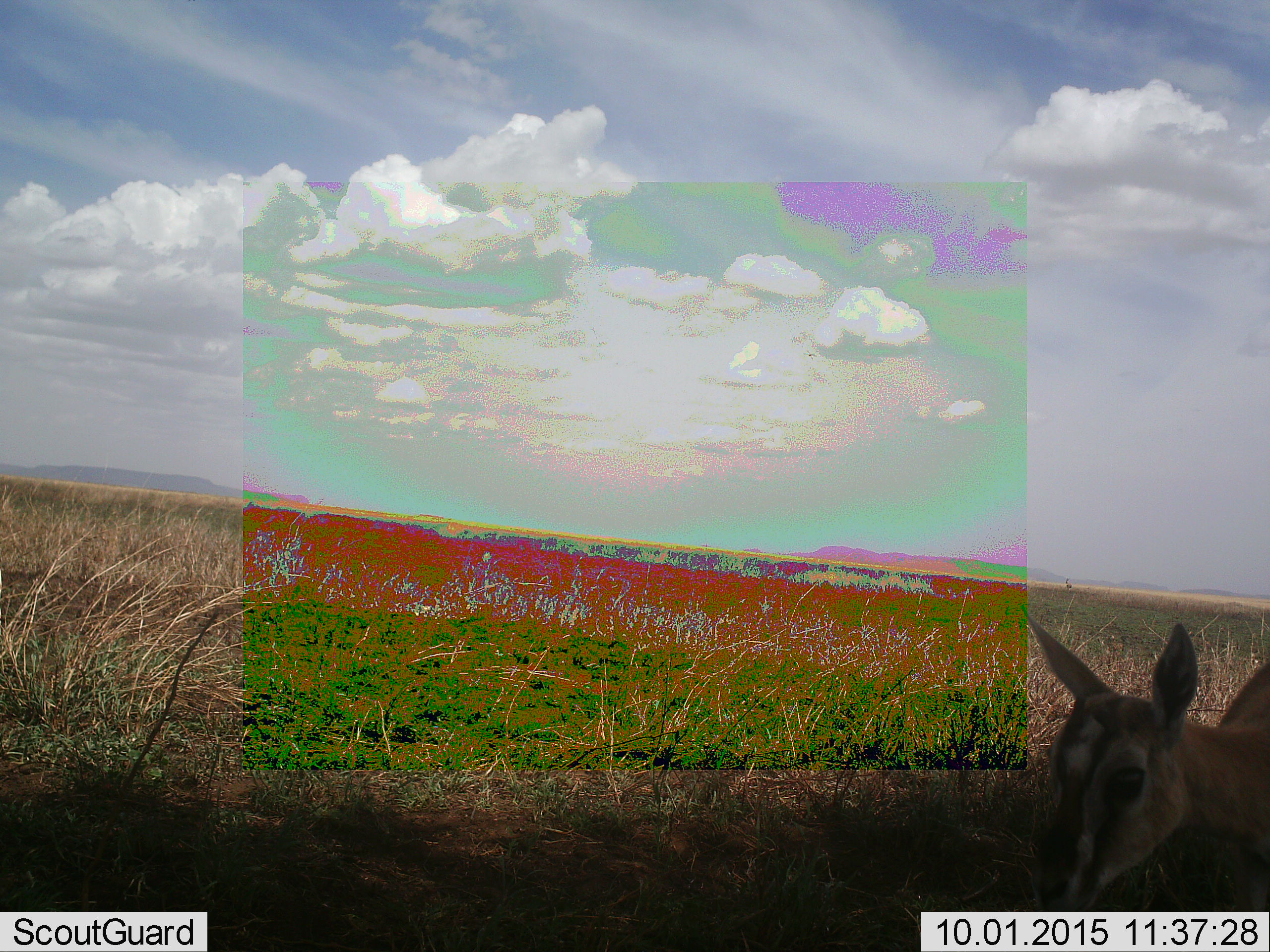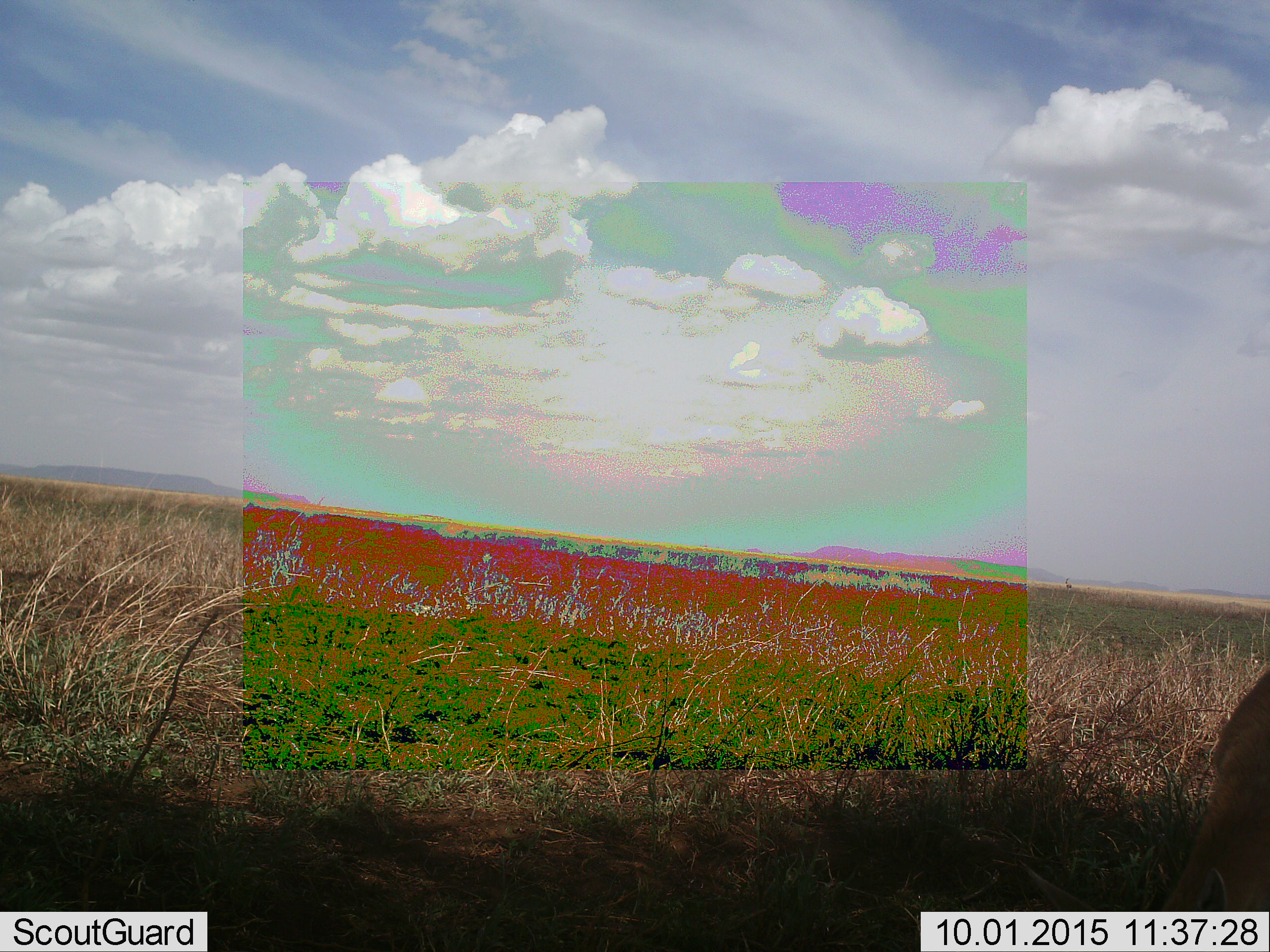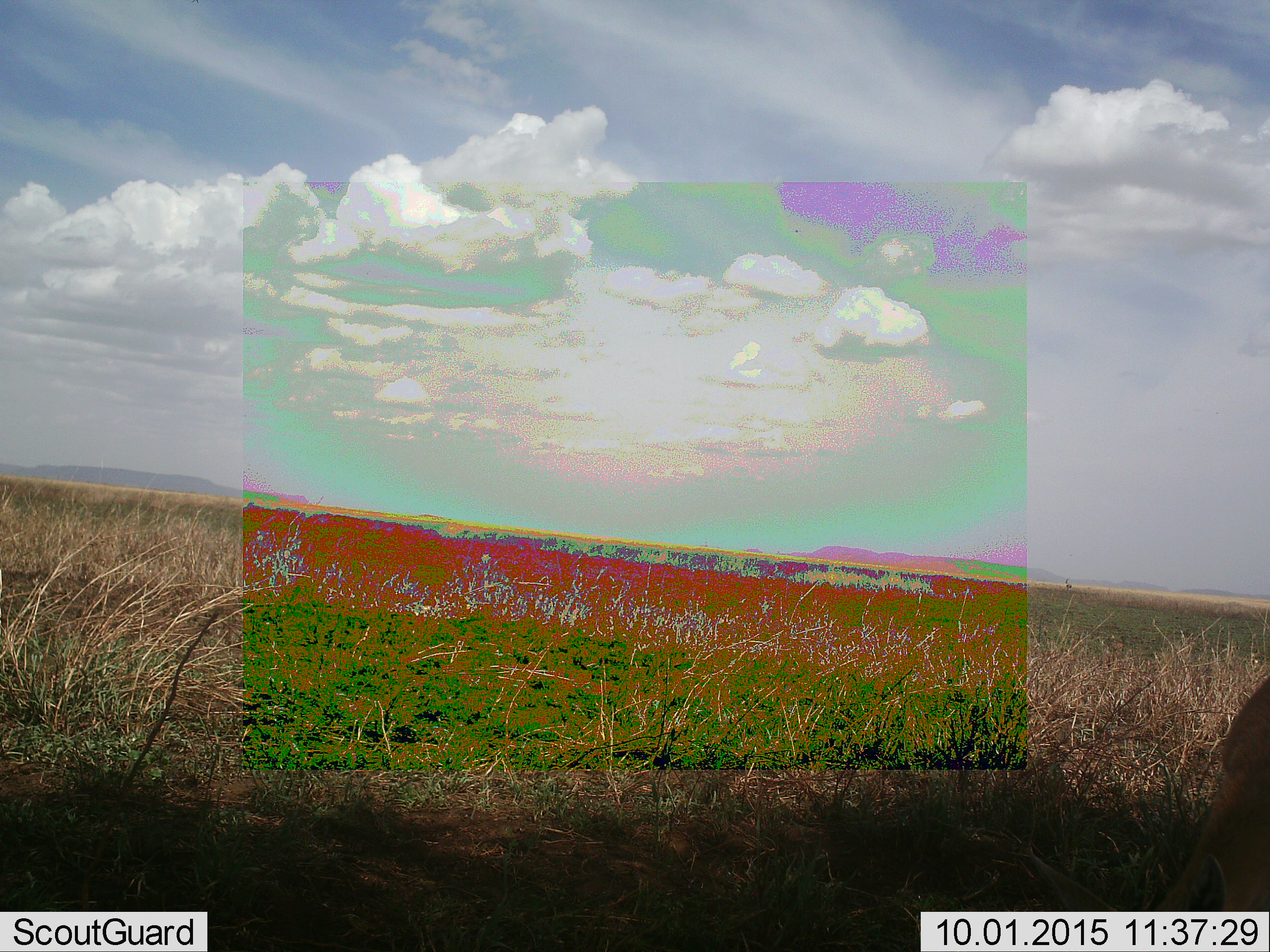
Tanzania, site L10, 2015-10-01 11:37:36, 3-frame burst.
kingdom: Animalia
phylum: Chordata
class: Mammalia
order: Artiodactyla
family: Bovidae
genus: Eudorcas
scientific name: Eudorcas thomsonii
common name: thomson's gazelle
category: gazellethomsons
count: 2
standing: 83%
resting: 0%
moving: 17%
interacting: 0%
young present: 67%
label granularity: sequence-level